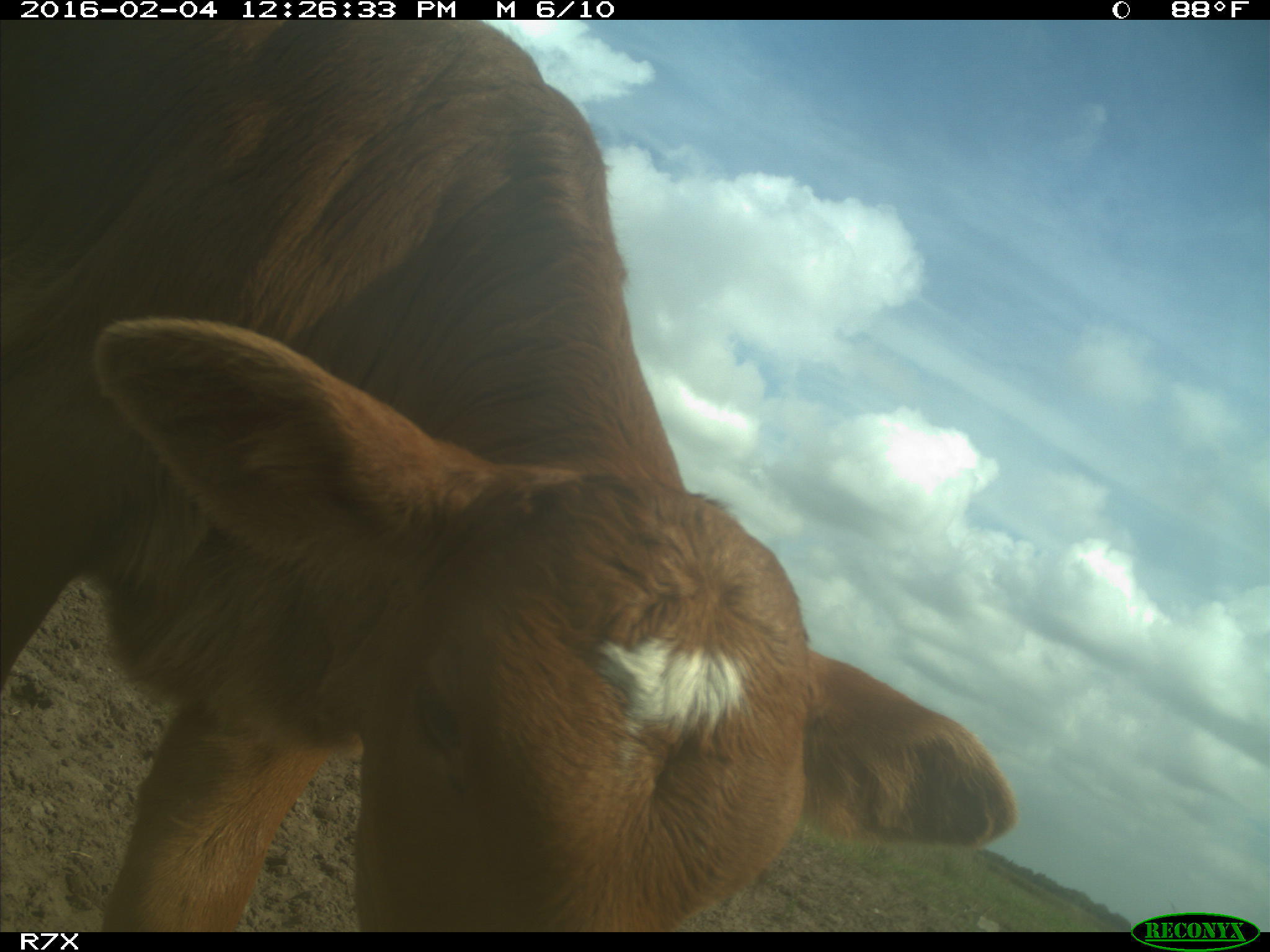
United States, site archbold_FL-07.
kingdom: Animalia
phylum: Chordata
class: Mammalia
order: Artiodactyla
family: Bovidae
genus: Bos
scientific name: Bos taurus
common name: domestic cow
Bos taurus (domestic cow).